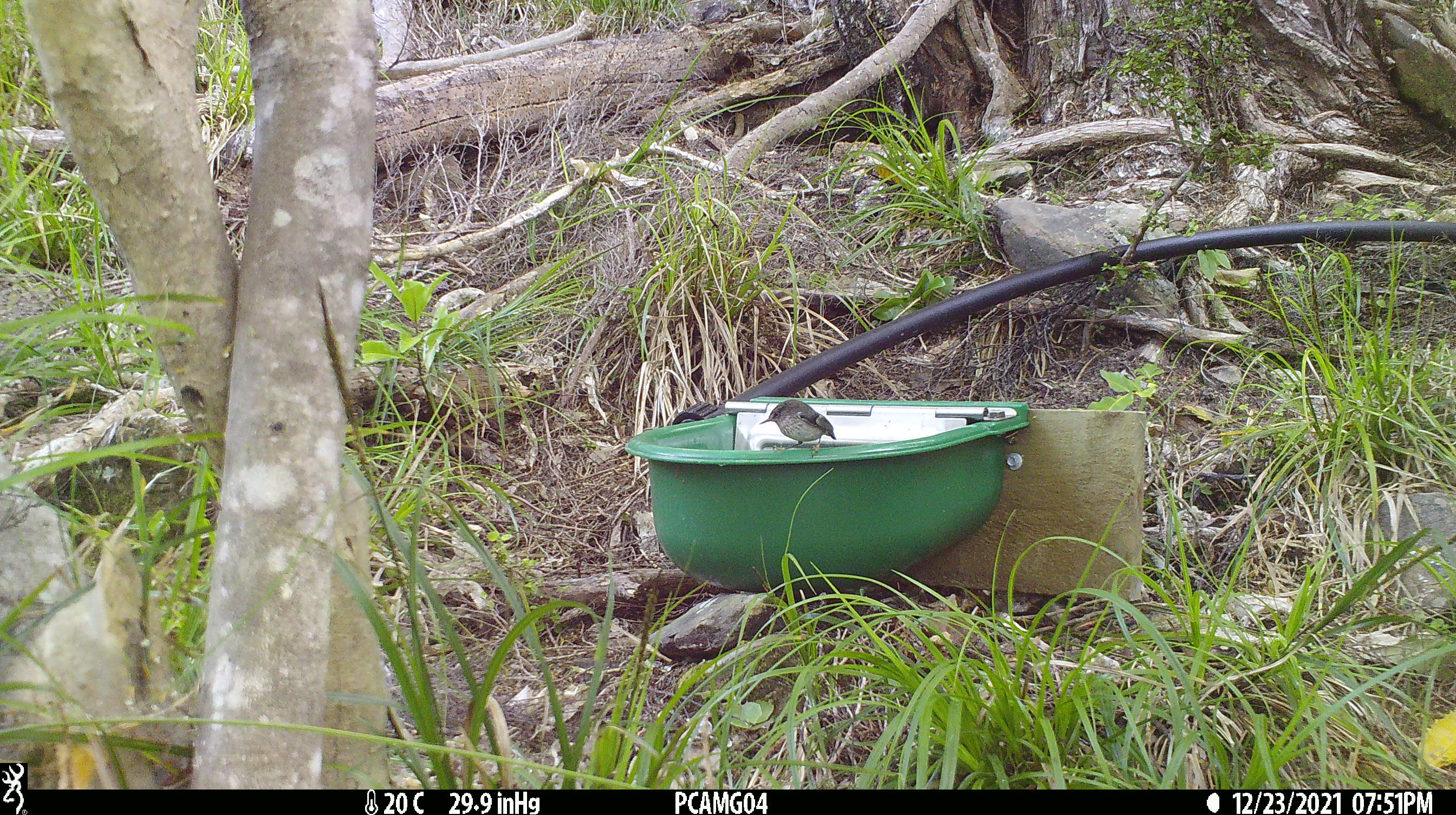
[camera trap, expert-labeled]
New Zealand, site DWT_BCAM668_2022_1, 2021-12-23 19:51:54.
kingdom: Animalia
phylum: Chordata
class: Aves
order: Passeriformes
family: Acanthisittidae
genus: Acanthisitta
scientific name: Acanthisitta chloris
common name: rifleman